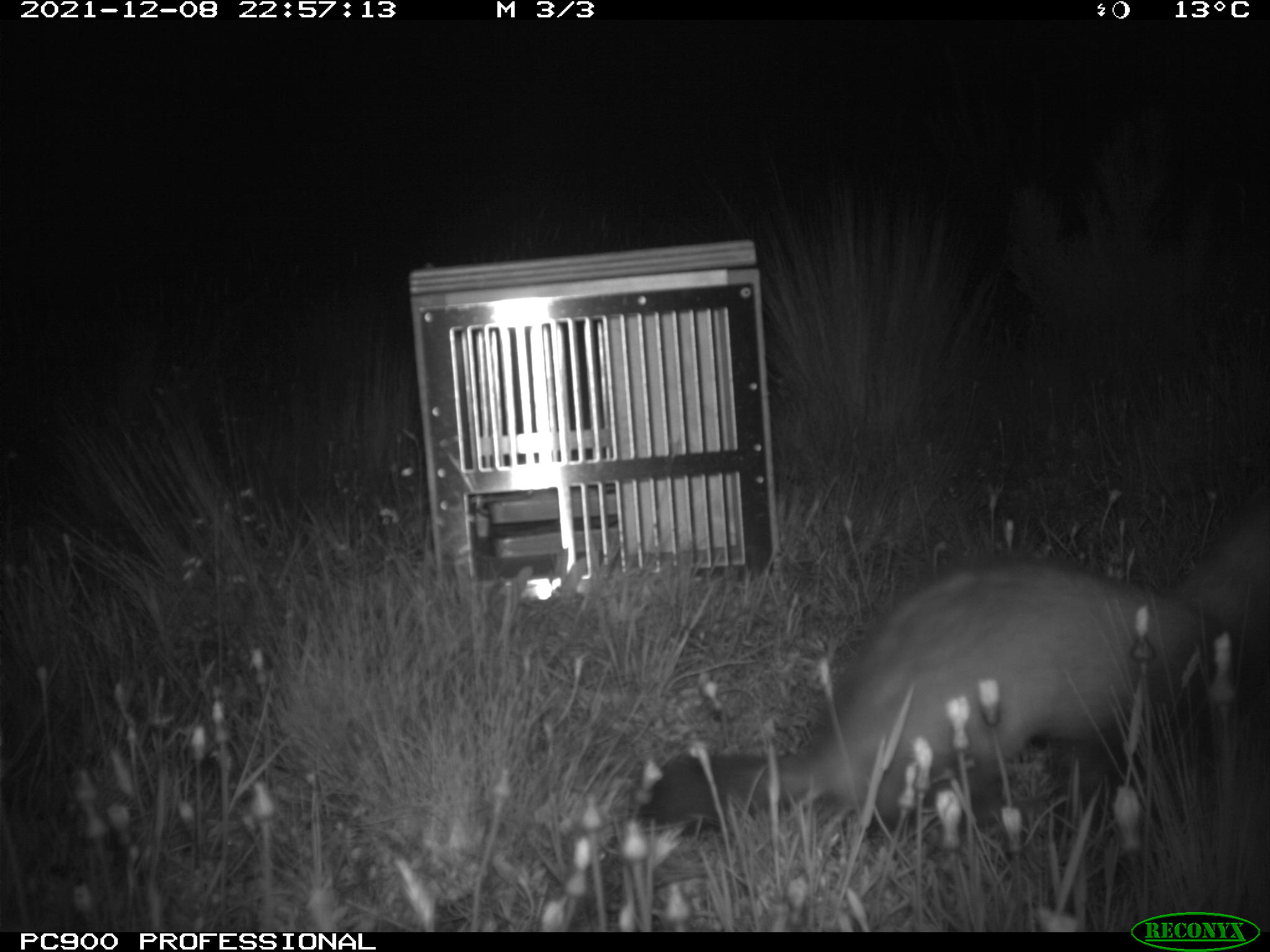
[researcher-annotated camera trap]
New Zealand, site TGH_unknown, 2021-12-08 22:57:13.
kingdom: Animalia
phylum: Chordata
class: Mammalia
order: Carnivora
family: Mustelidae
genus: Mustela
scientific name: Mustela furo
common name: ferret